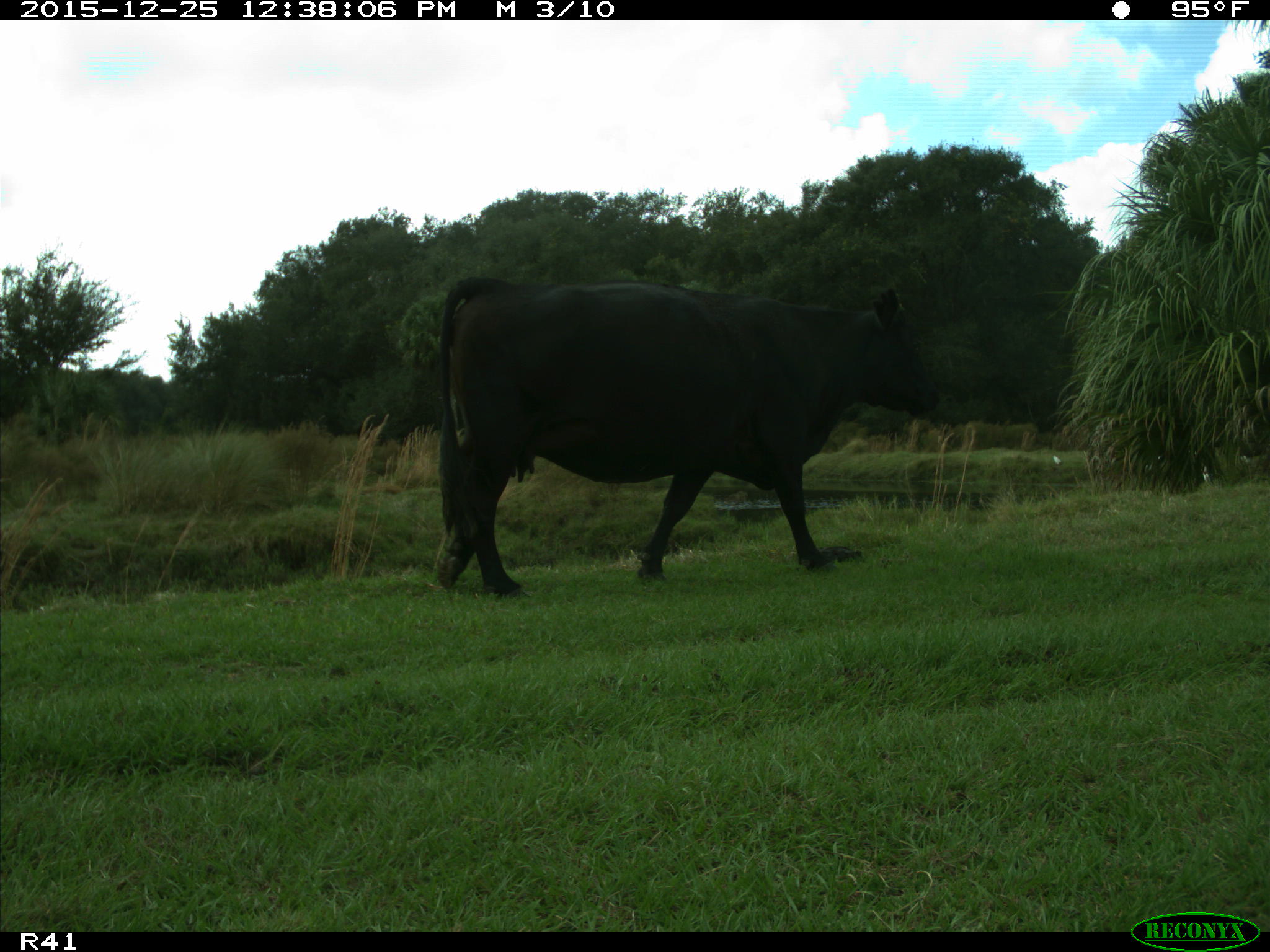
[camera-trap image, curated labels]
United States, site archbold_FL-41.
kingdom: Animalia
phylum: Chordata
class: Mammalia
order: Artiodactyla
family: Bovidae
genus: Bos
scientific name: Bos taurus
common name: domestic cow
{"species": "Bos taurus (domestic cow)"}